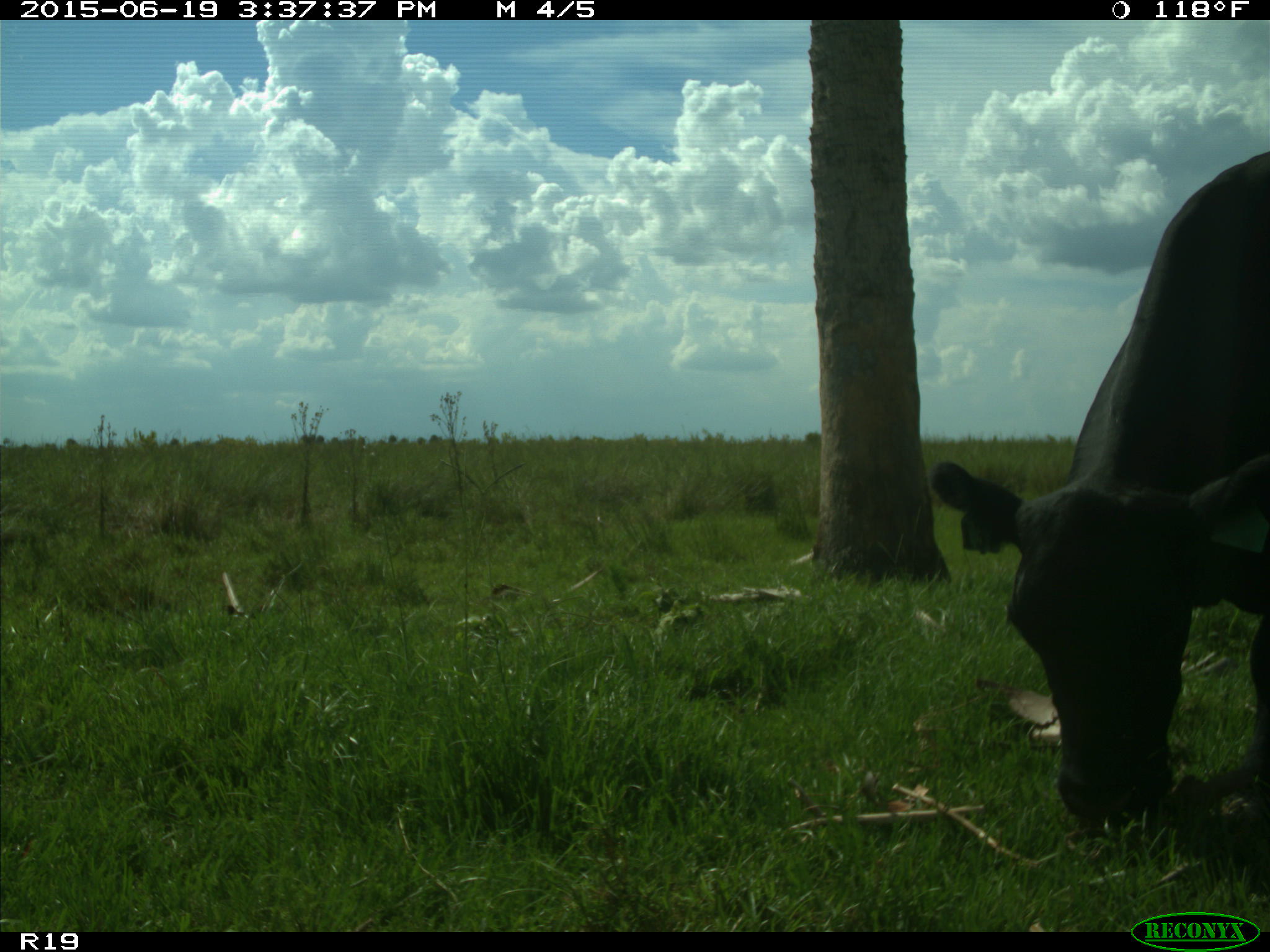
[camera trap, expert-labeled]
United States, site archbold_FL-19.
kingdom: Animalia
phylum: Chordata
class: Mammalia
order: Artiodactyla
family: Bovidae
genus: Bos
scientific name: Bos taurus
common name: domestic cow